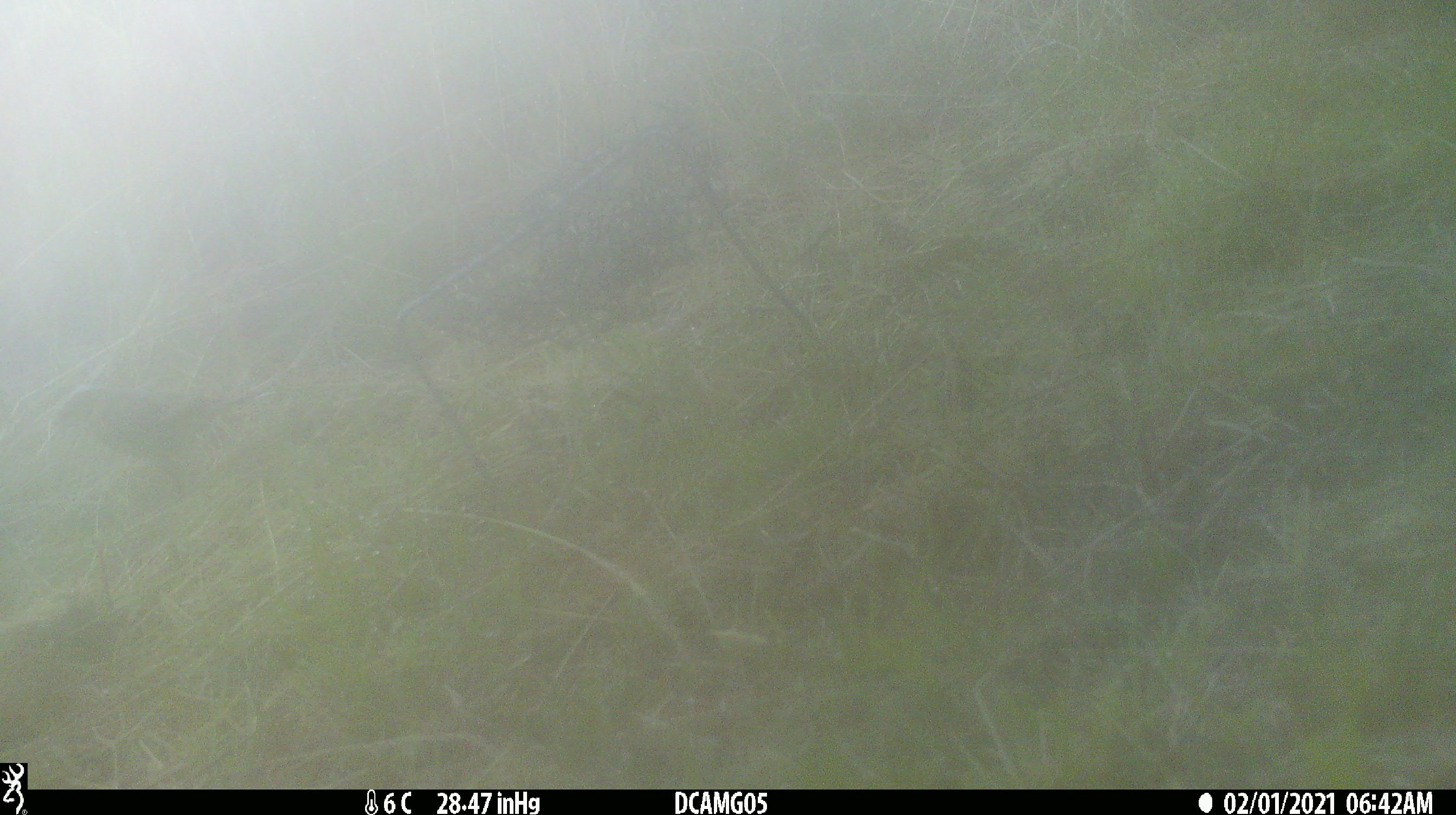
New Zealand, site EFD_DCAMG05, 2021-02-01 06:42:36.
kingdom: Animalia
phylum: Chordata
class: Aves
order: Passeriformes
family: Emberizidae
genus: Emberiza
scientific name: Emberiza citrinella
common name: yellowhammer